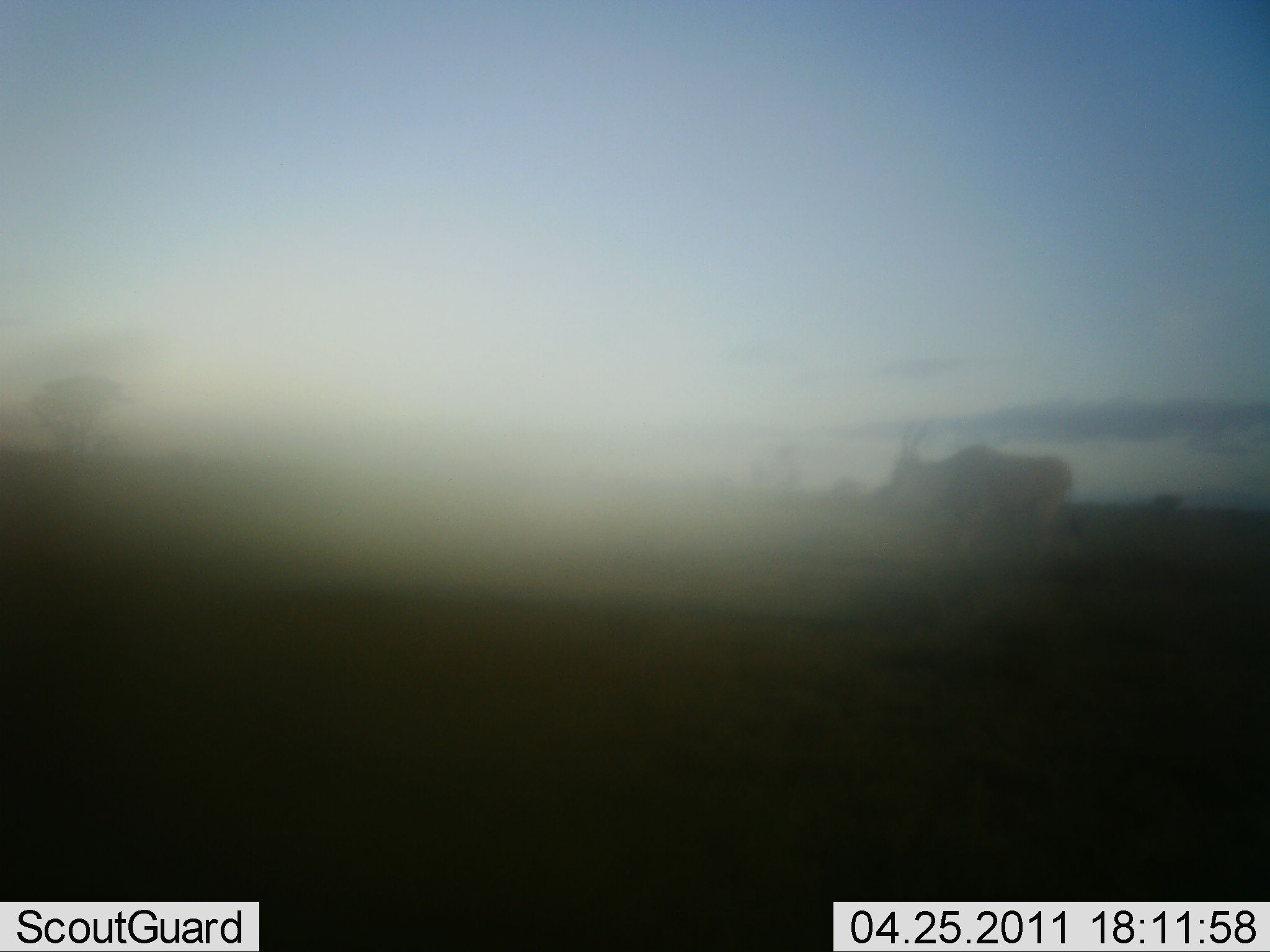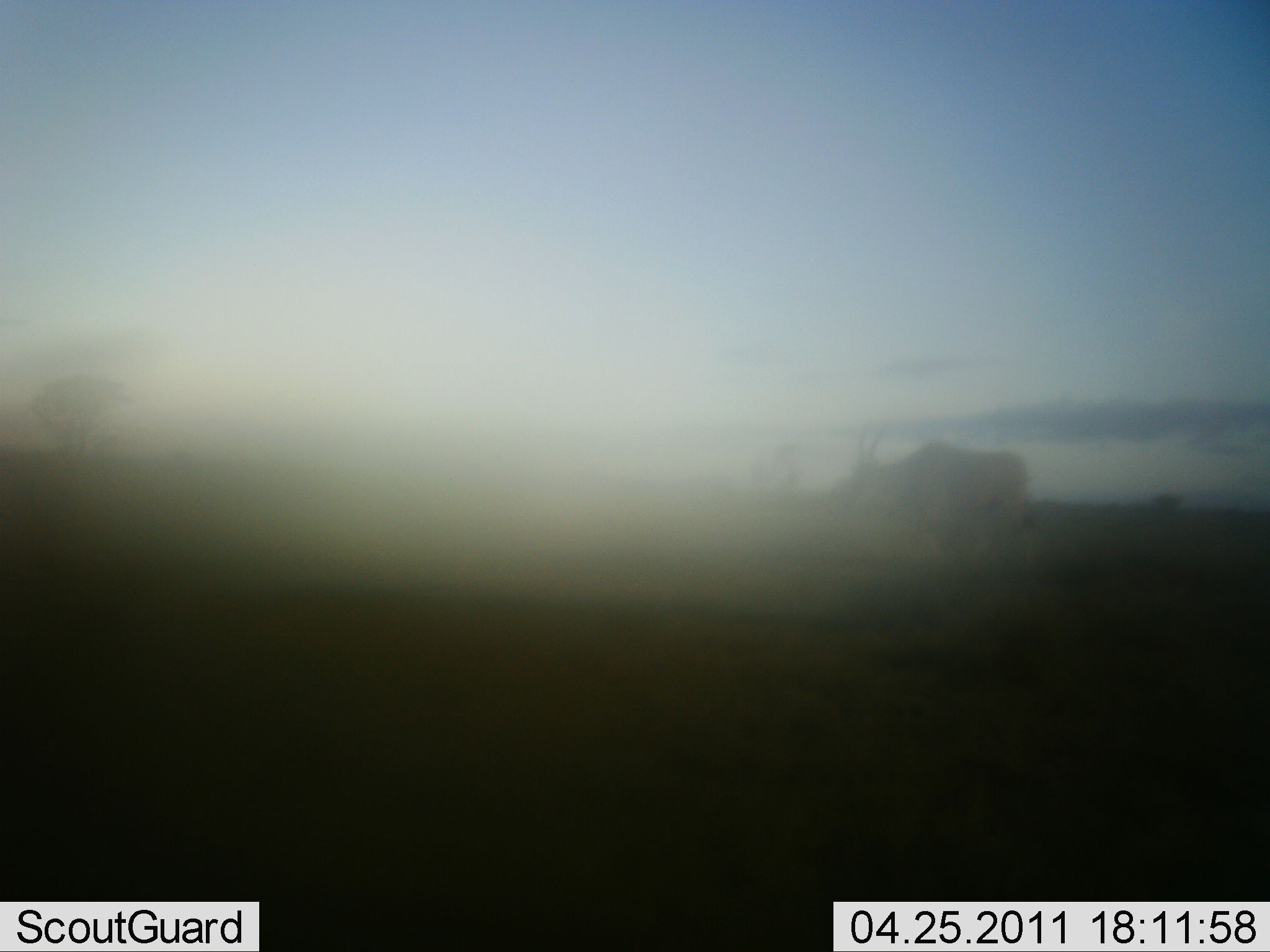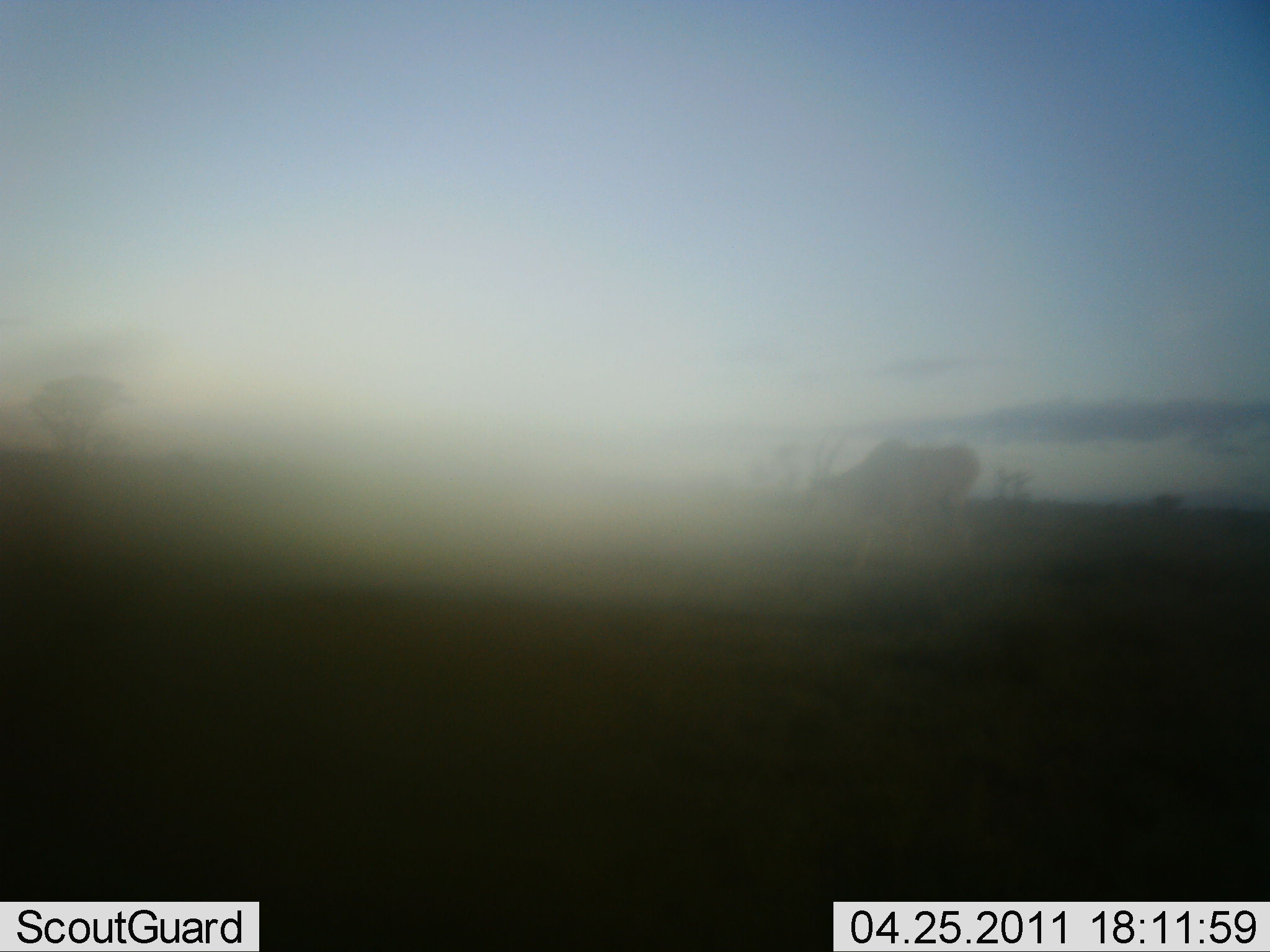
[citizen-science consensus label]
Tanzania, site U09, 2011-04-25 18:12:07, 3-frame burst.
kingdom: Animalia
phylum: Chordata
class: Mammalia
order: Artiodactyla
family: Bovidae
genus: Tragelaphus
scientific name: Tragelaphus oryx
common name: eland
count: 1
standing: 9%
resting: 0%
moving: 91%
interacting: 0%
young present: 0%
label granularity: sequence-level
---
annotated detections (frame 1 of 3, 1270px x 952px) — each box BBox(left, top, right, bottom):
animal: BBox(889, 421, 1075, 565)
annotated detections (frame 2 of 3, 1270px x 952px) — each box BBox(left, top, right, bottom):
animal: BBox(852, 429, 1030, 570)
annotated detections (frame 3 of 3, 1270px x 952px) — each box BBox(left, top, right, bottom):
animal: BBox(808, 434, 980, 578)